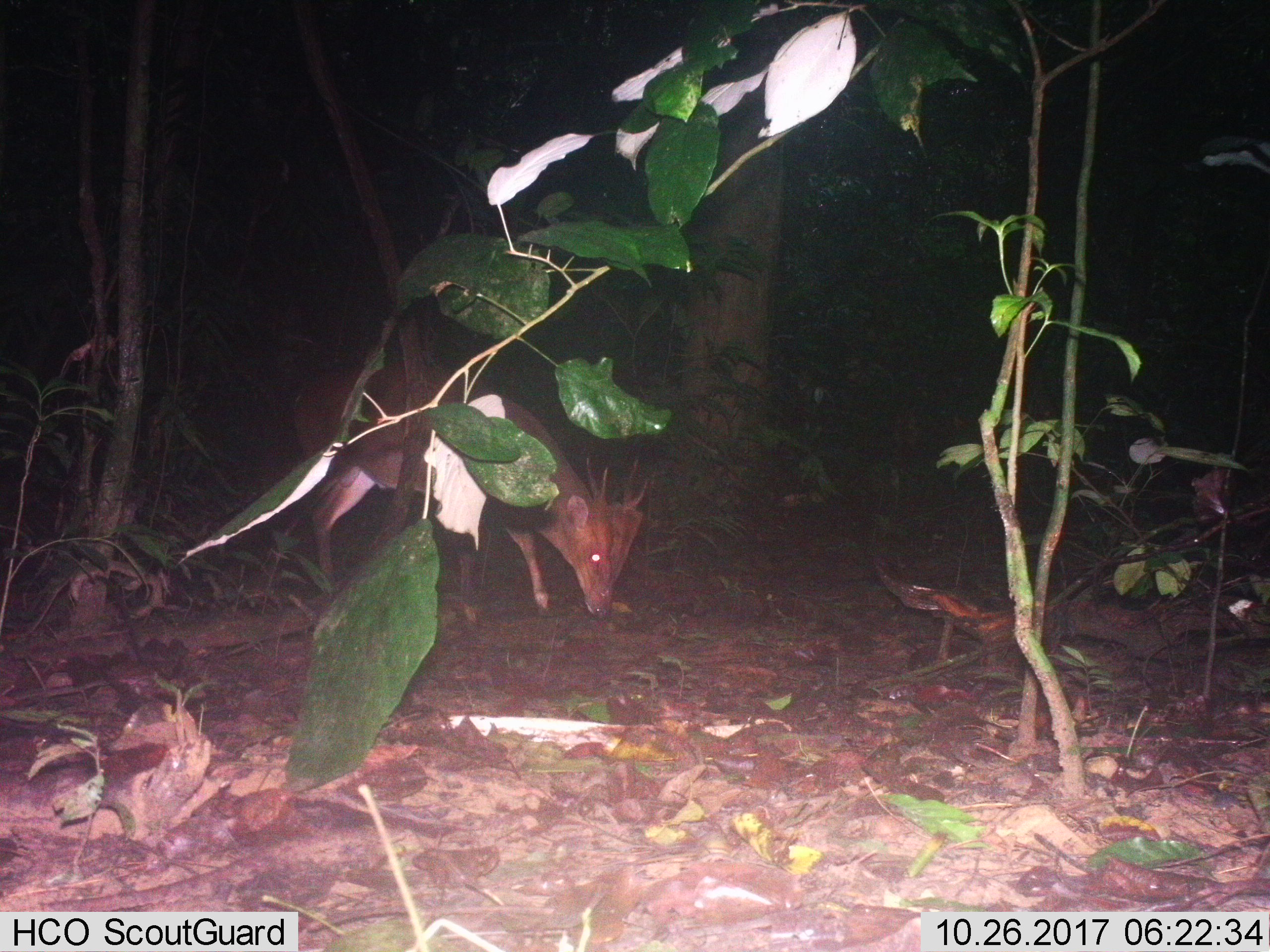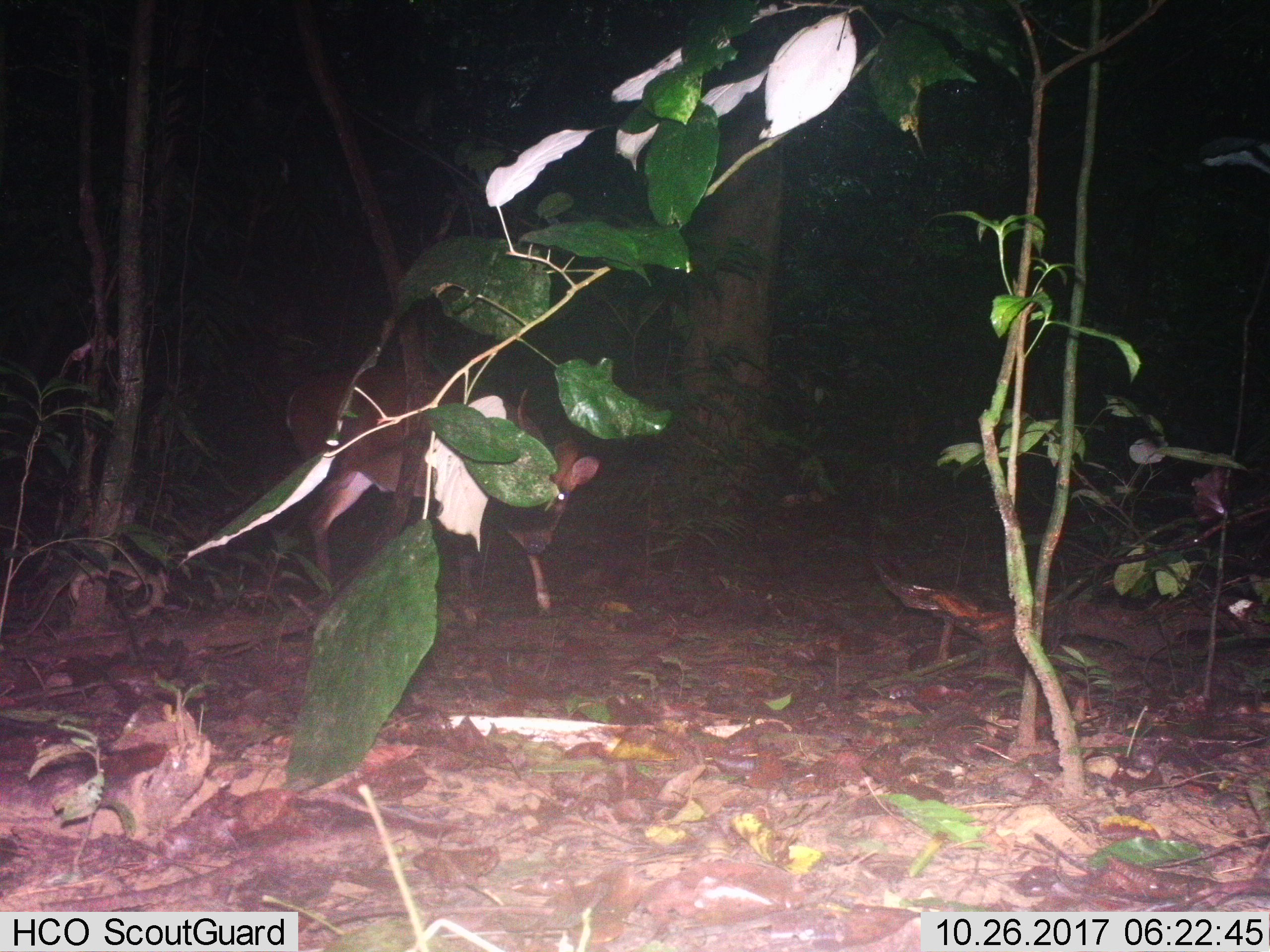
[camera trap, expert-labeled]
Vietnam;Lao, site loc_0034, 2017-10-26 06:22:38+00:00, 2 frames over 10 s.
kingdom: Animalia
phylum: Chordata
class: Mammalia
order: Artiodactyla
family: Cervidae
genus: Muntiacus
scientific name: Muntiacus vuquangensis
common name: large-antlered muntjac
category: large antlered muntjac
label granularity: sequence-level